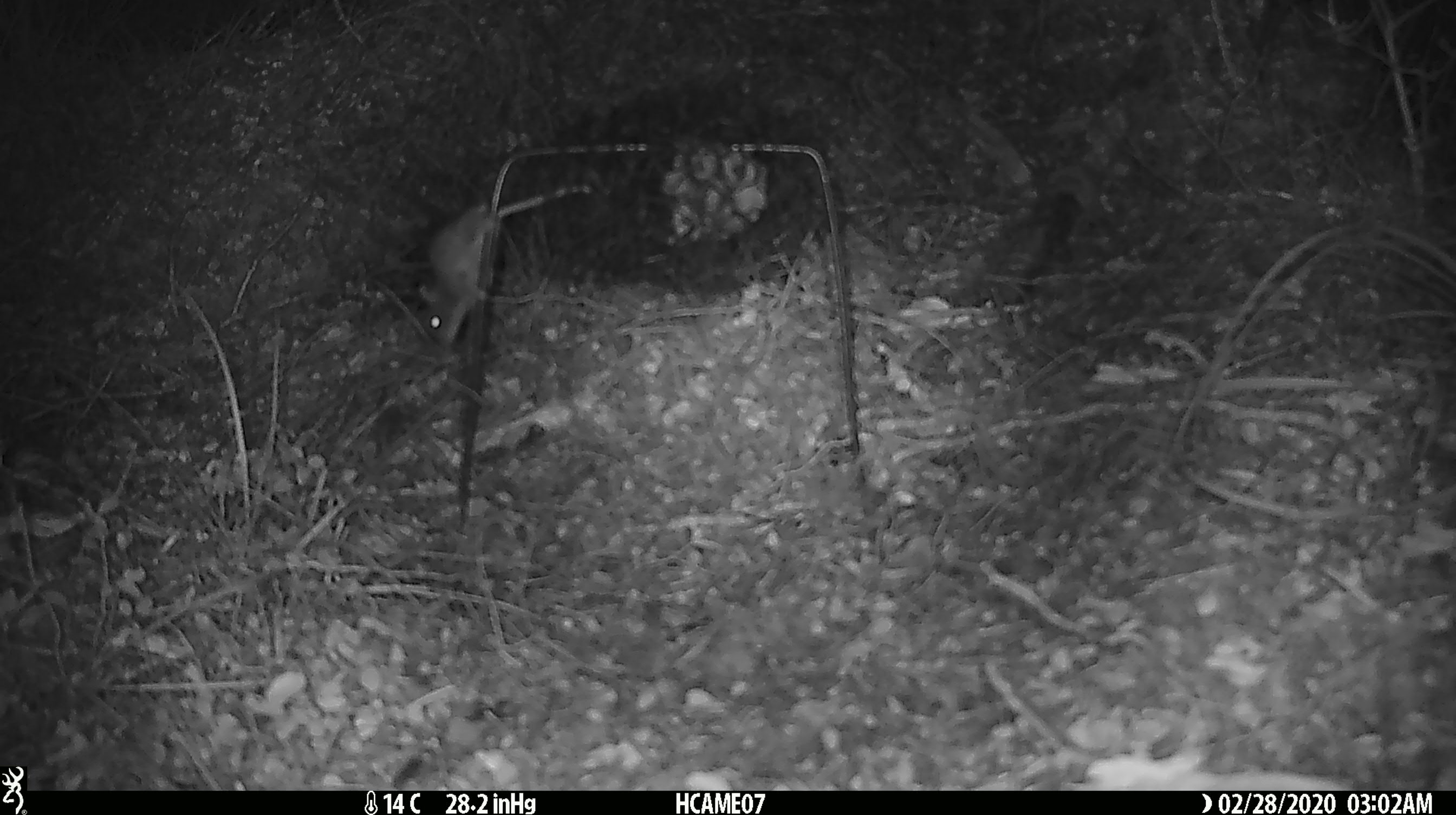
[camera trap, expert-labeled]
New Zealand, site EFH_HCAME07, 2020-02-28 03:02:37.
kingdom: Animalia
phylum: Chordata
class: Mammalia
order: Rodentia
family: Muridae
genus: Mus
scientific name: Mus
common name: mouse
Mouse (Mus).